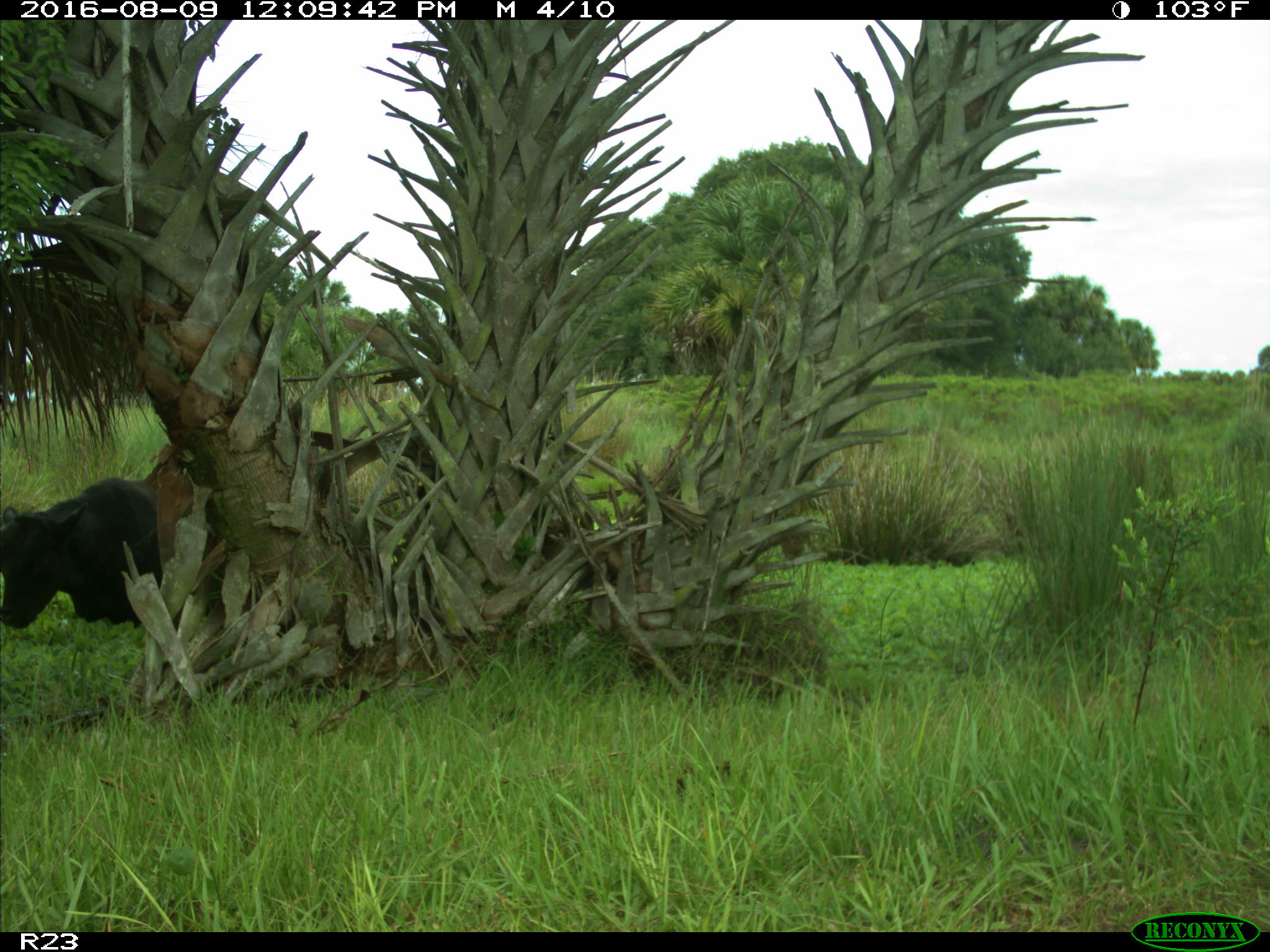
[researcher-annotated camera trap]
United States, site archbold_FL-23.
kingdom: Animalia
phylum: Chordata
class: Mammalia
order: Artiodactyla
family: Bovidae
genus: Bos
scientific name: Bos taurus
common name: domestic cow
Bos taurus (domestic cow).